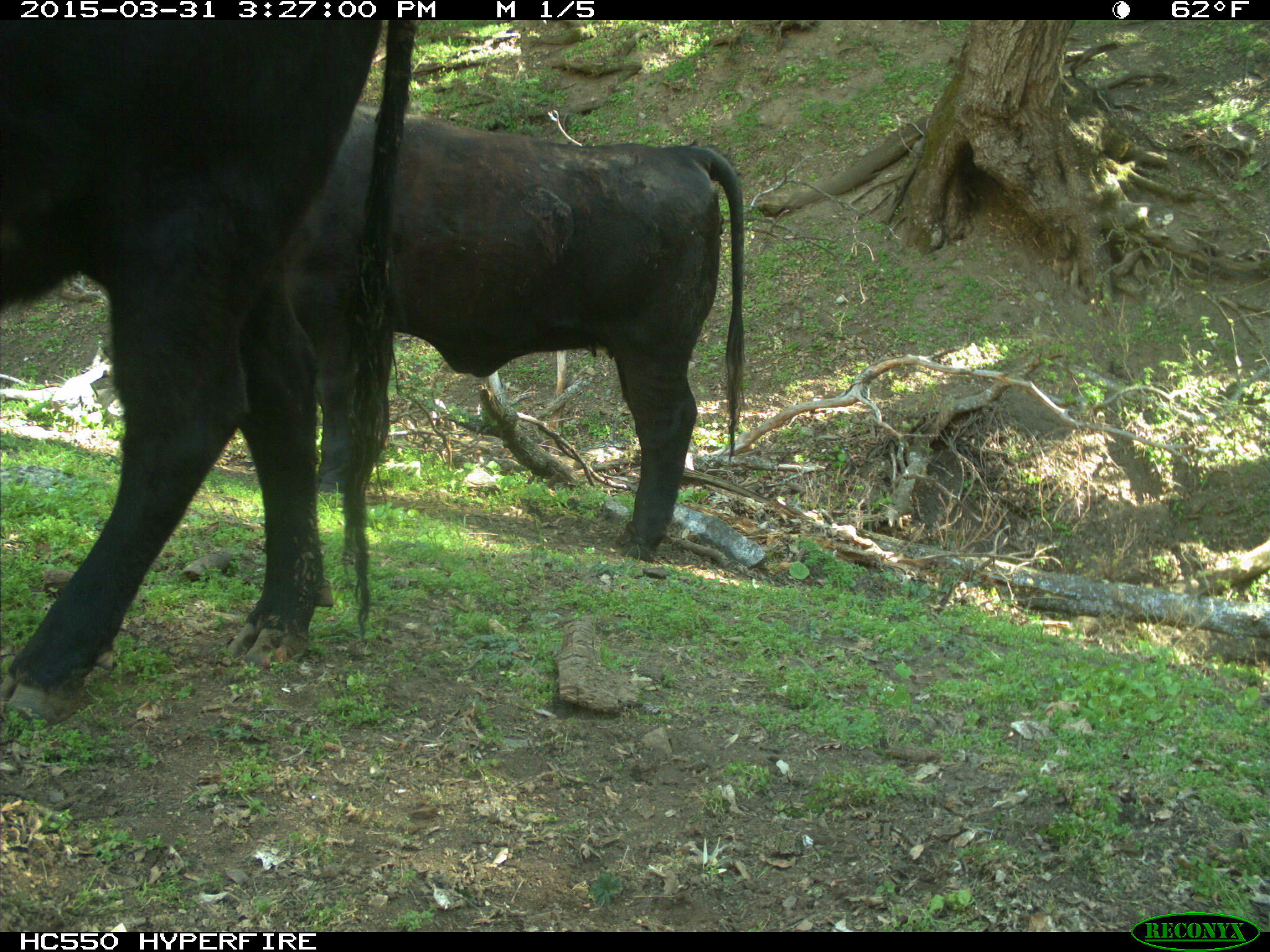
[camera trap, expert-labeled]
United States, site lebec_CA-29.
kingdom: Animalia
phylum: Chordata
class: Mammalia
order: Artiodactyla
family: Bovidae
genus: Bos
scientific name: Bos taurus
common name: domestic cow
Bos taurus (domestic cow).